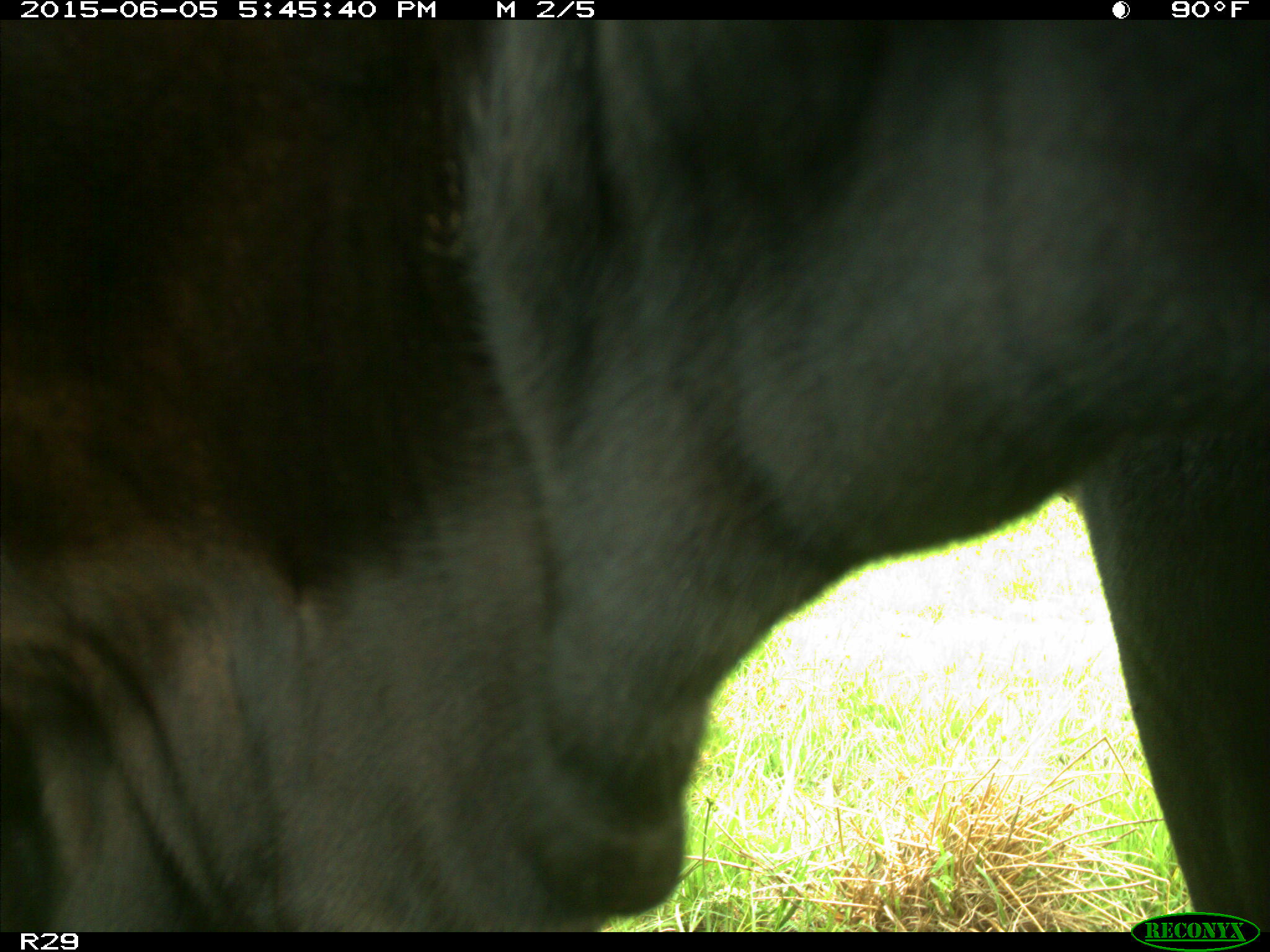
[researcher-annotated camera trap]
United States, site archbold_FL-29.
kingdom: Animalia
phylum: Chordata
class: Mammalia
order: Artiodactyla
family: Bovidae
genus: Bos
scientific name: Bos taurus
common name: domestic cow